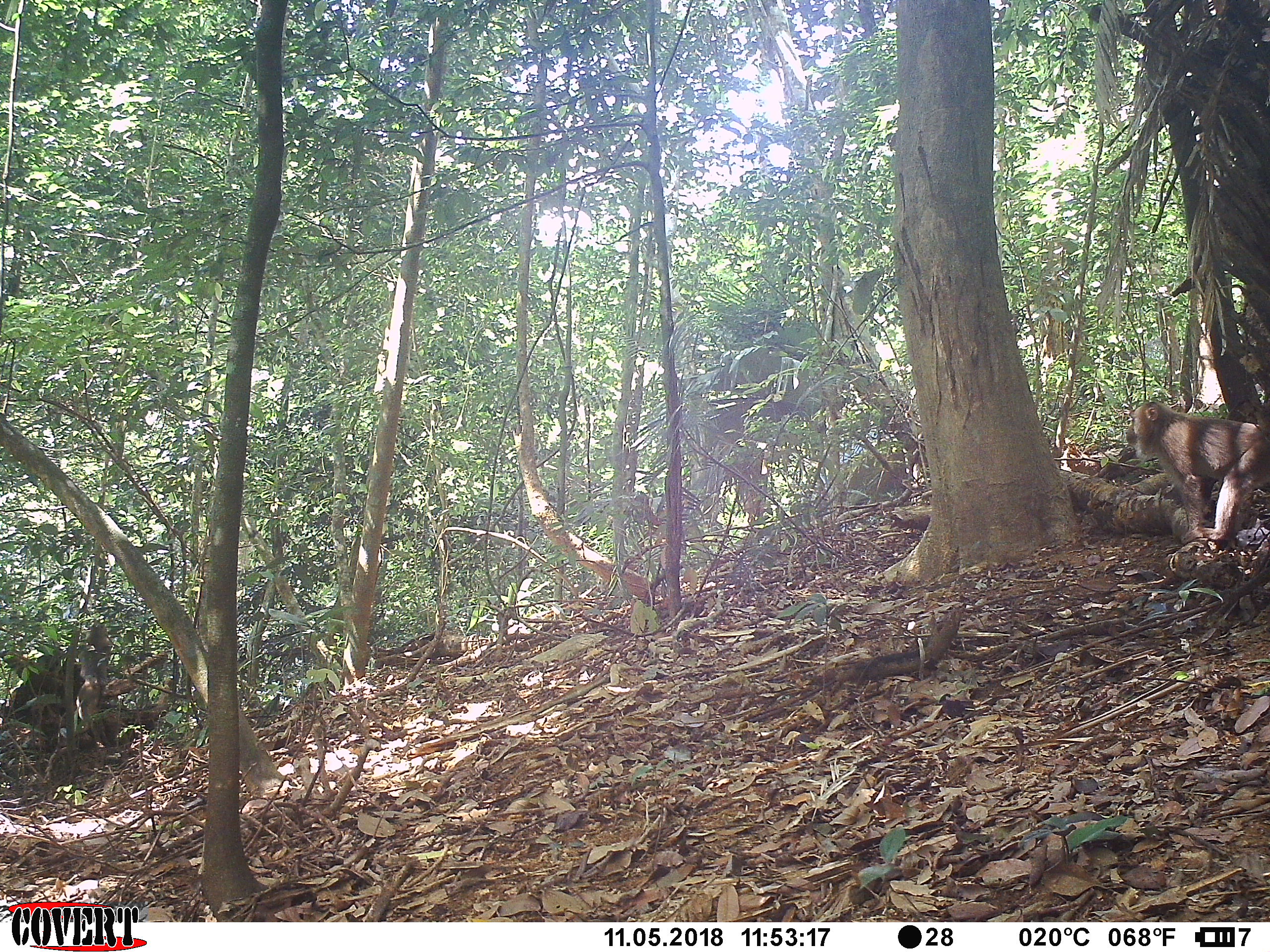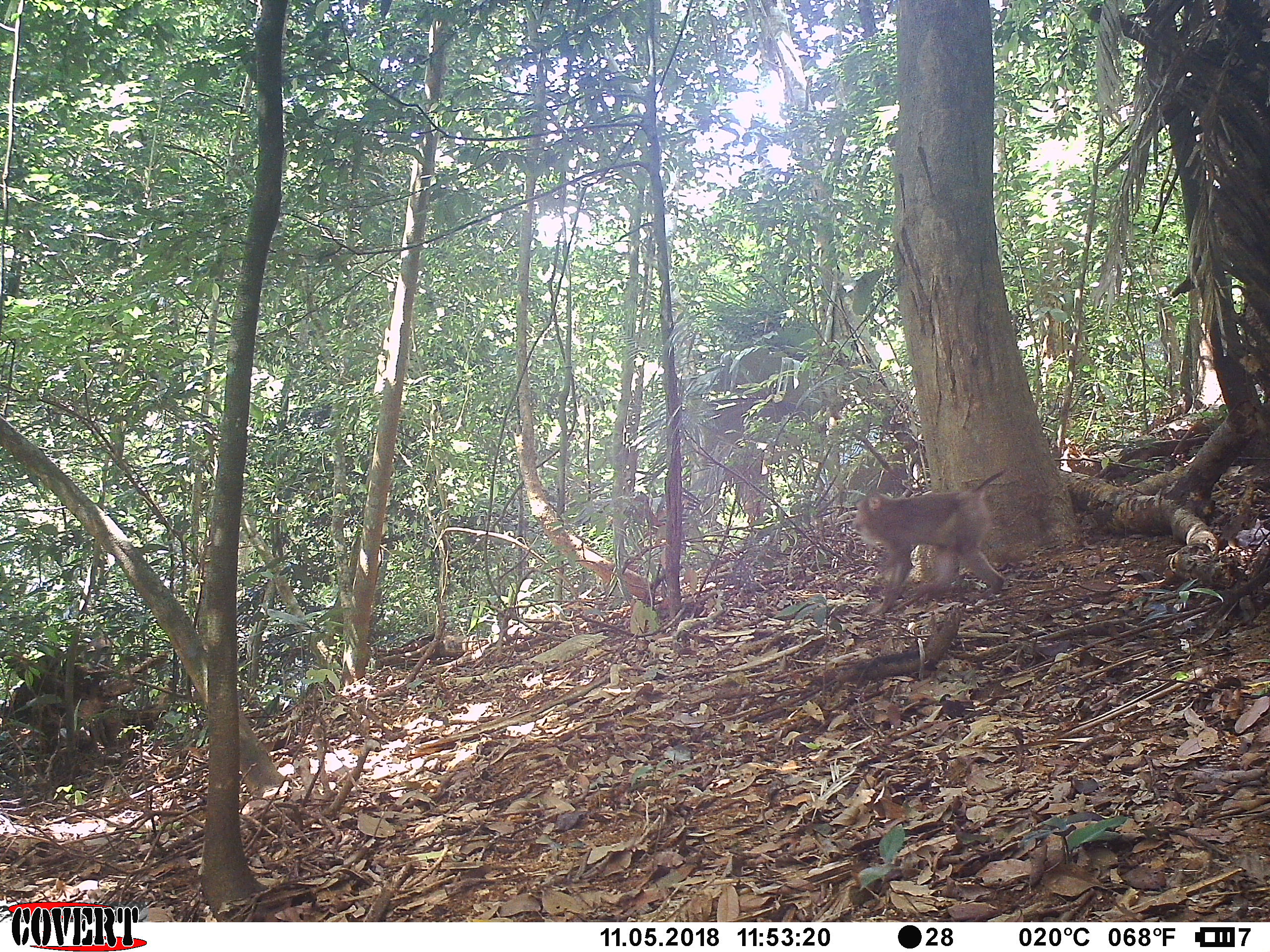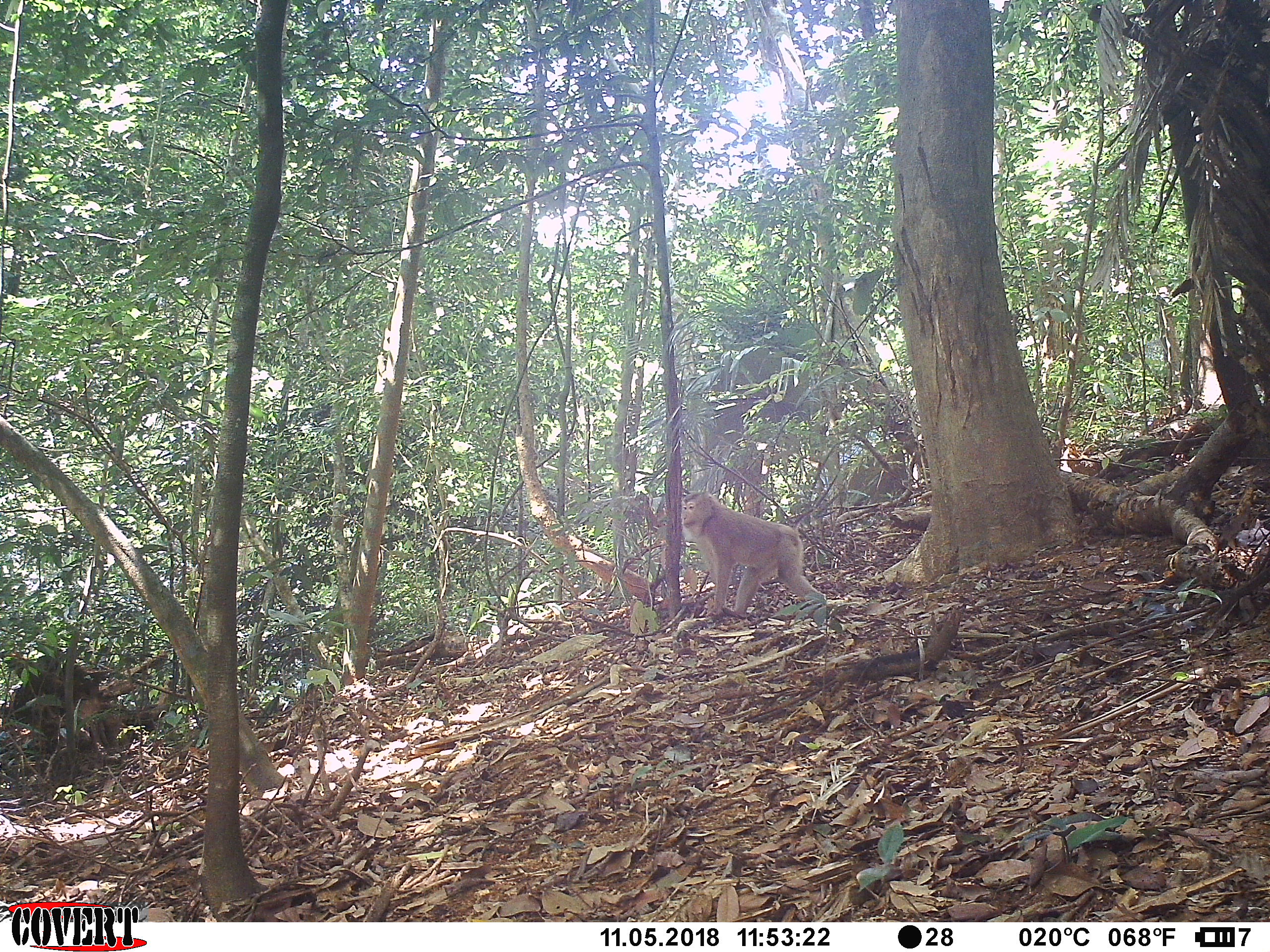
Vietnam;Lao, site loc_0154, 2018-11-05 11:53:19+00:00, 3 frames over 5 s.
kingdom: Animalia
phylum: Chordata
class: Mammalia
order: Primates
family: Cercopithecidae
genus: Macaca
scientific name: Macaca nemestrina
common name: pig-tailed macaque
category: pig tailed macaque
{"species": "pig tailed macaque (pig-tailed macaque) (Macaca nemestrina)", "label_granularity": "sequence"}